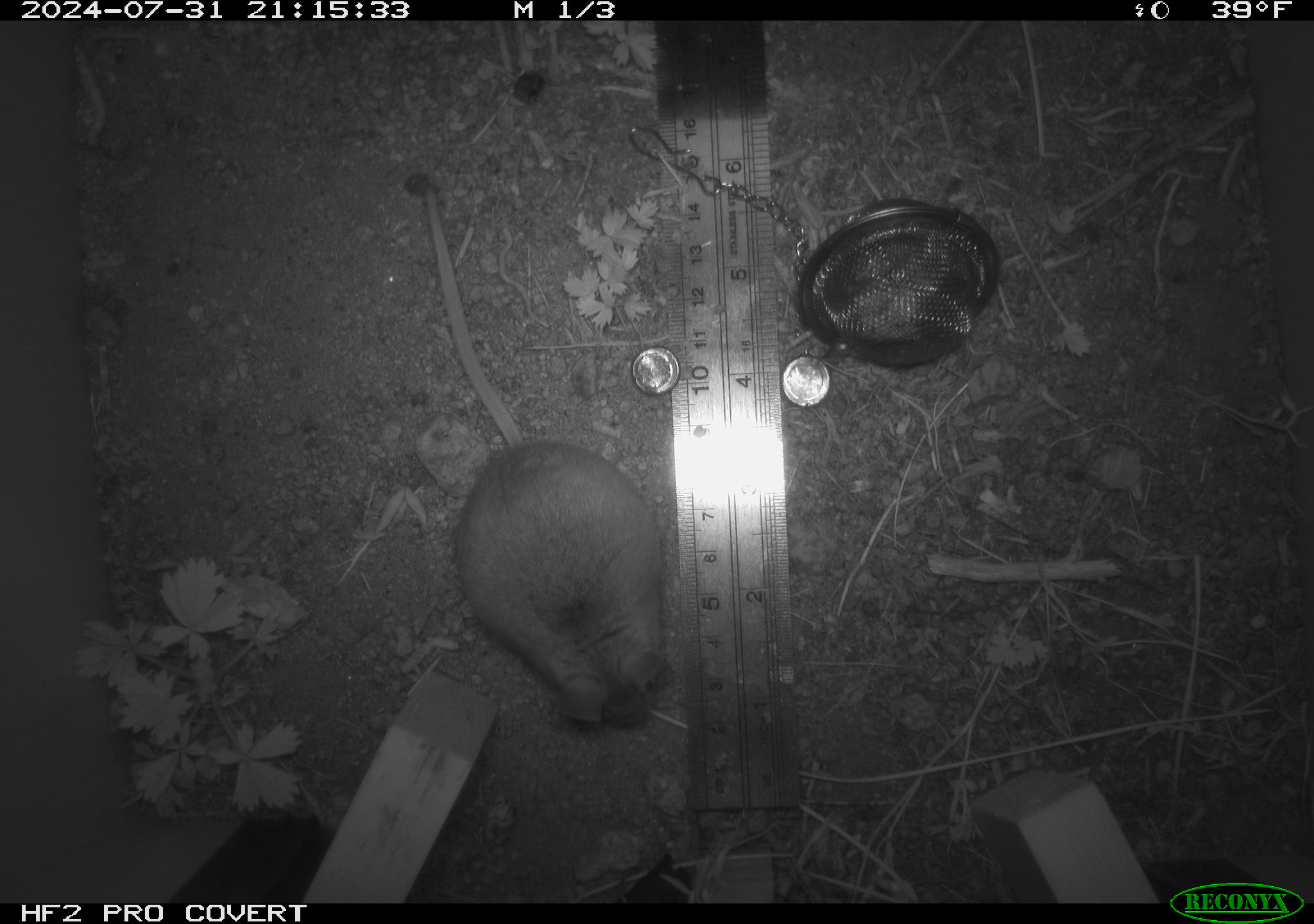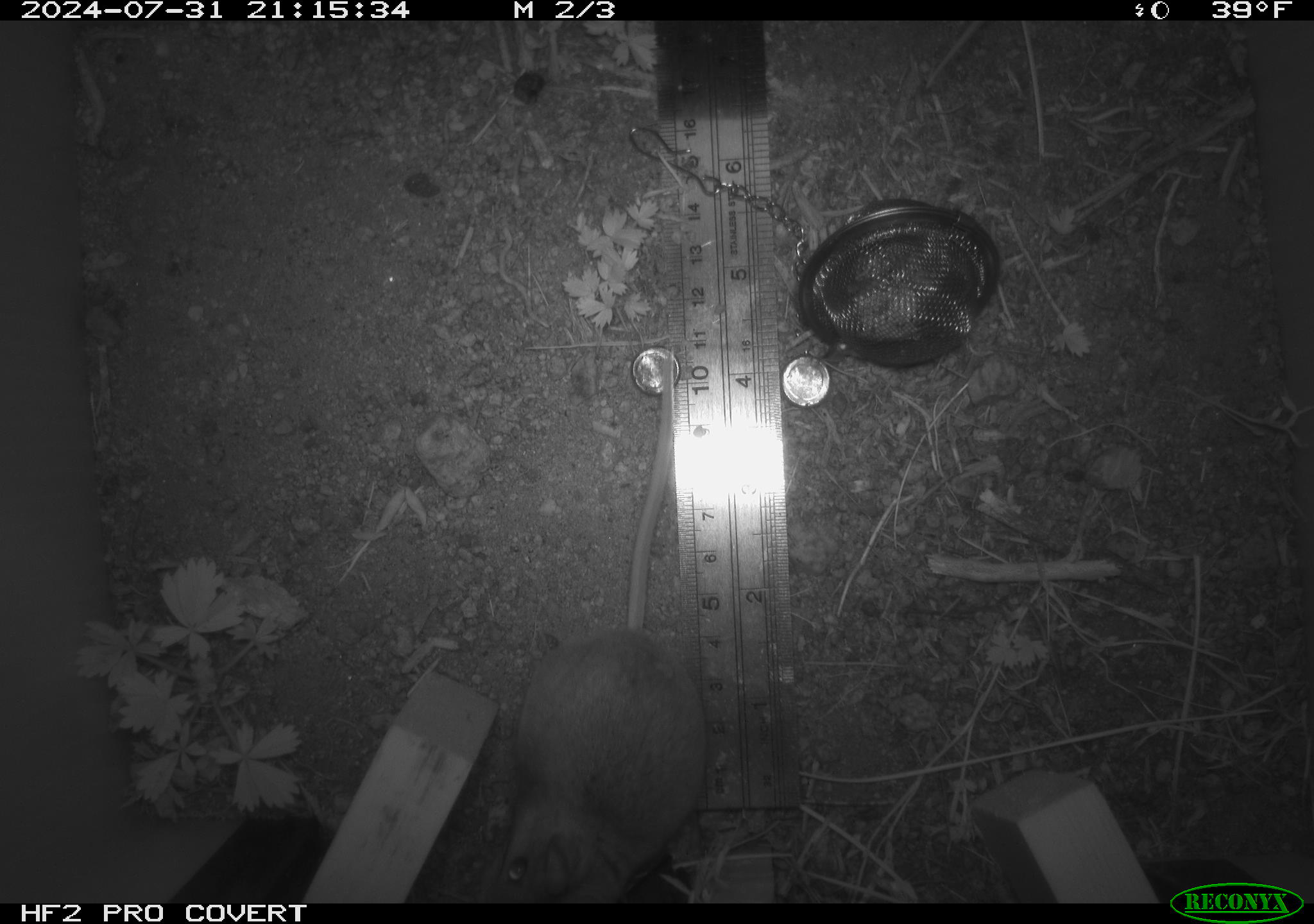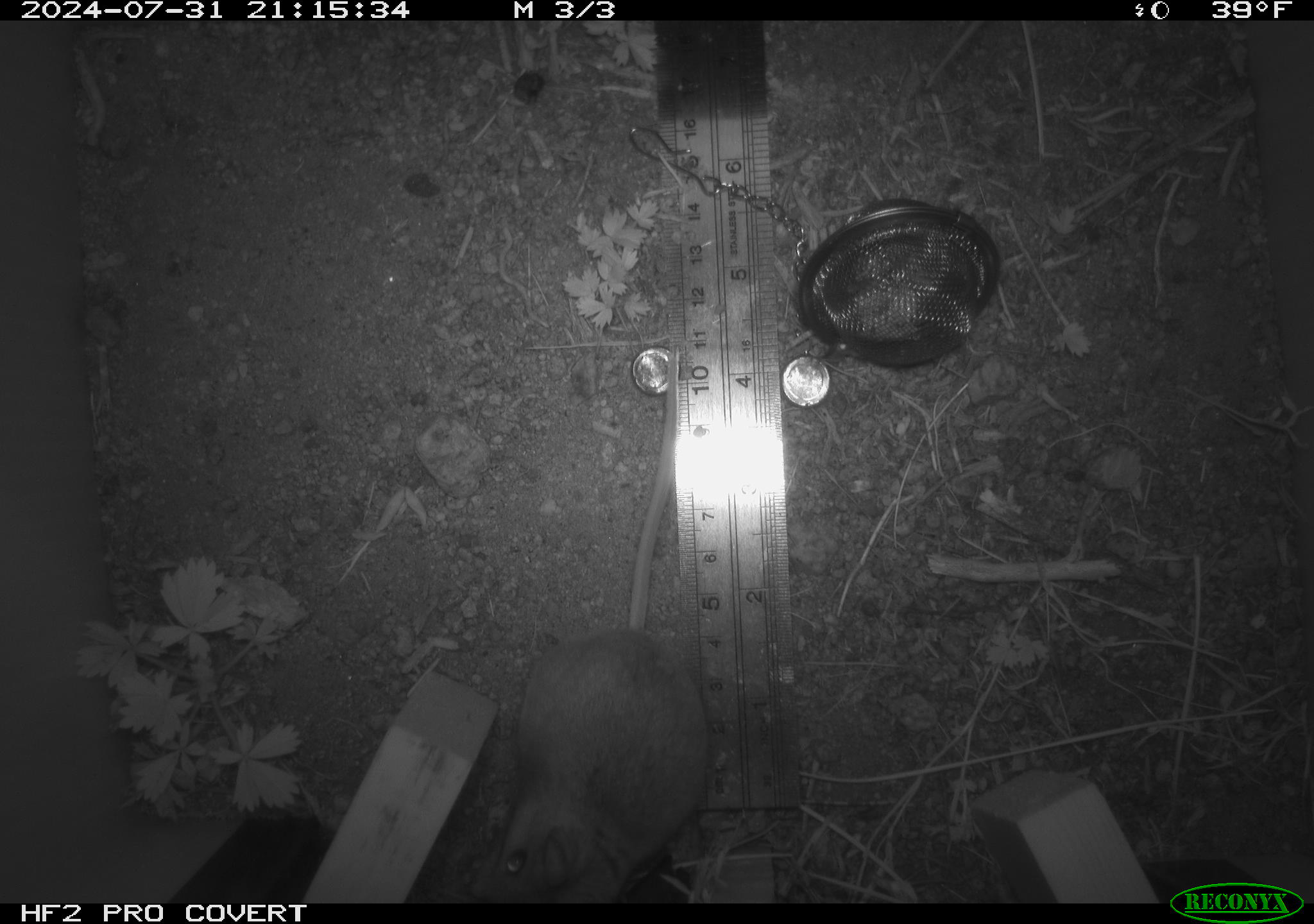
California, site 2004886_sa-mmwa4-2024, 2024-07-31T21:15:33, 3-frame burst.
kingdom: Animalia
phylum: Chordata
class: Mammalia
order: Rodentia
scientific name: Rodentia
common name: mouse species